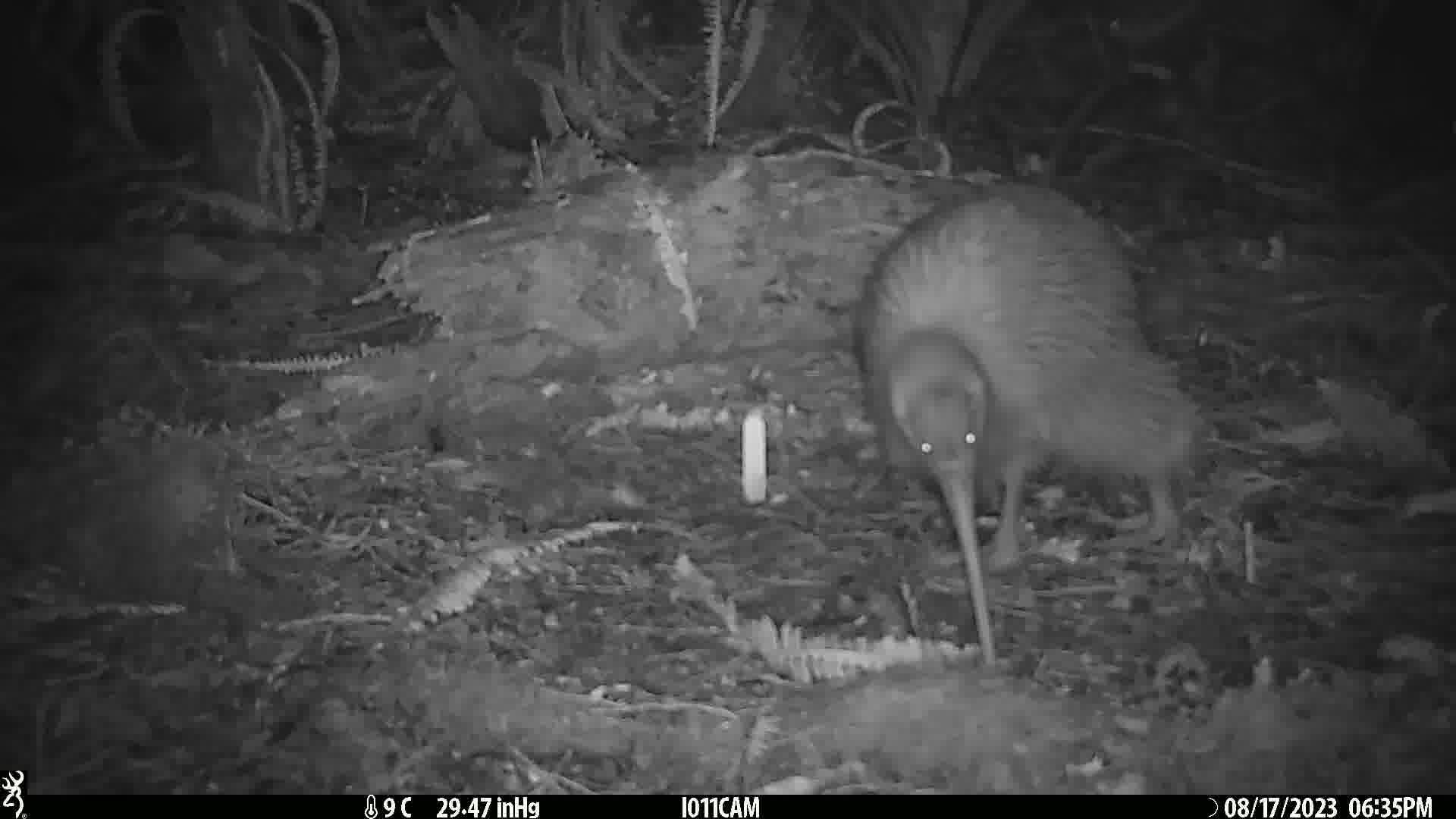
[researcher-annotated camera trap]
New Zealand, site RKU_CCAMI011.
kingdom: Animalia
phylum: Chordata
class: Aves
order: Apterygiformes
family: Apterygidae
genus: Apteryx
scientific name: Apteryx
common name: kiwi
Kiwi (Apteryx).